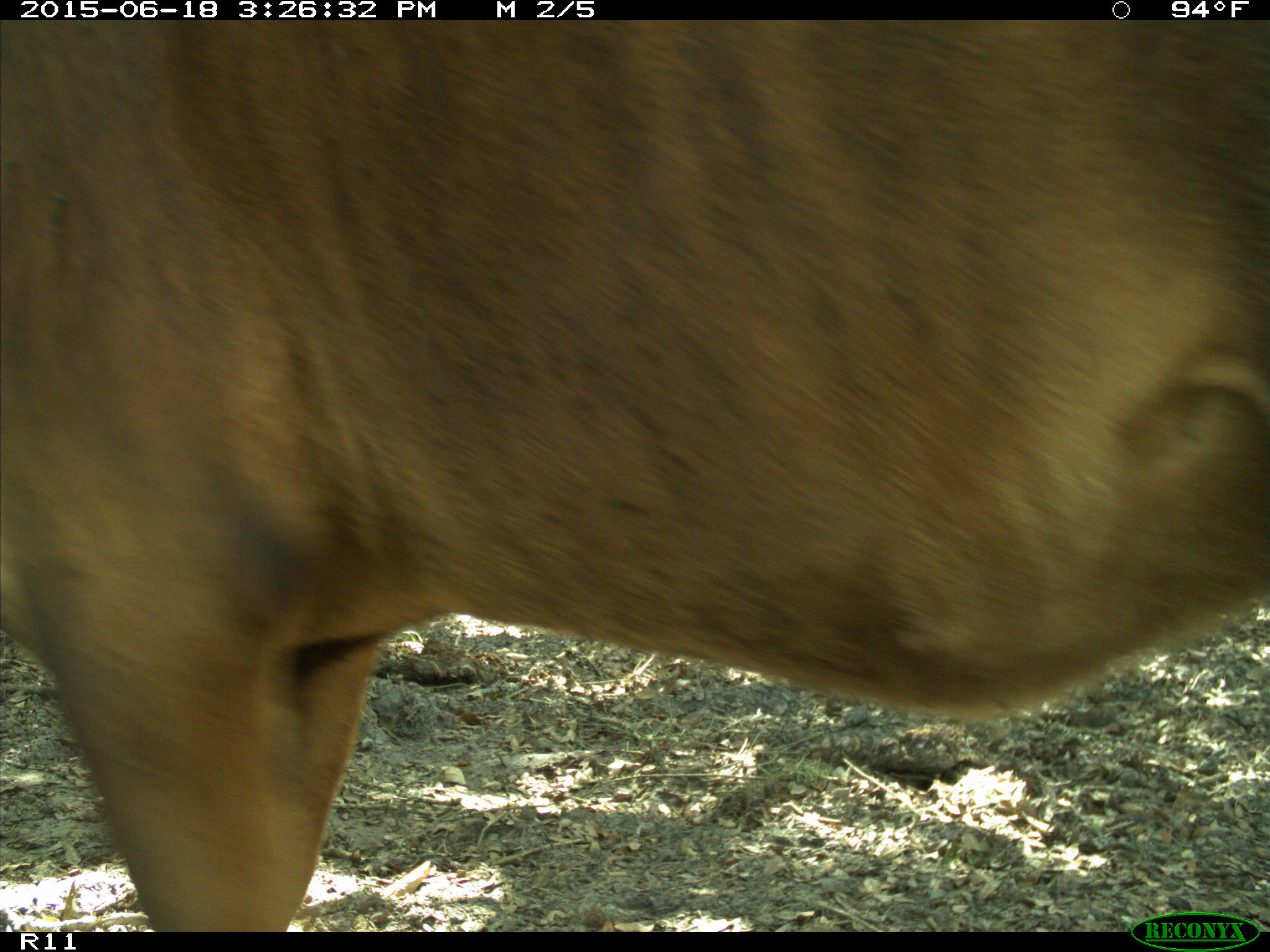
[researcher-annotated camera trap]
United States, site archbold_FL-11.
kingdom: Animalia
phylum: Chordata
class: Mammalia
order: Artiodactyla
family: Bovidae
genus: Bos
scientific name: Bos taurus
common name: domestic cow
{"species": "Bos taurus (domestic cow)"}